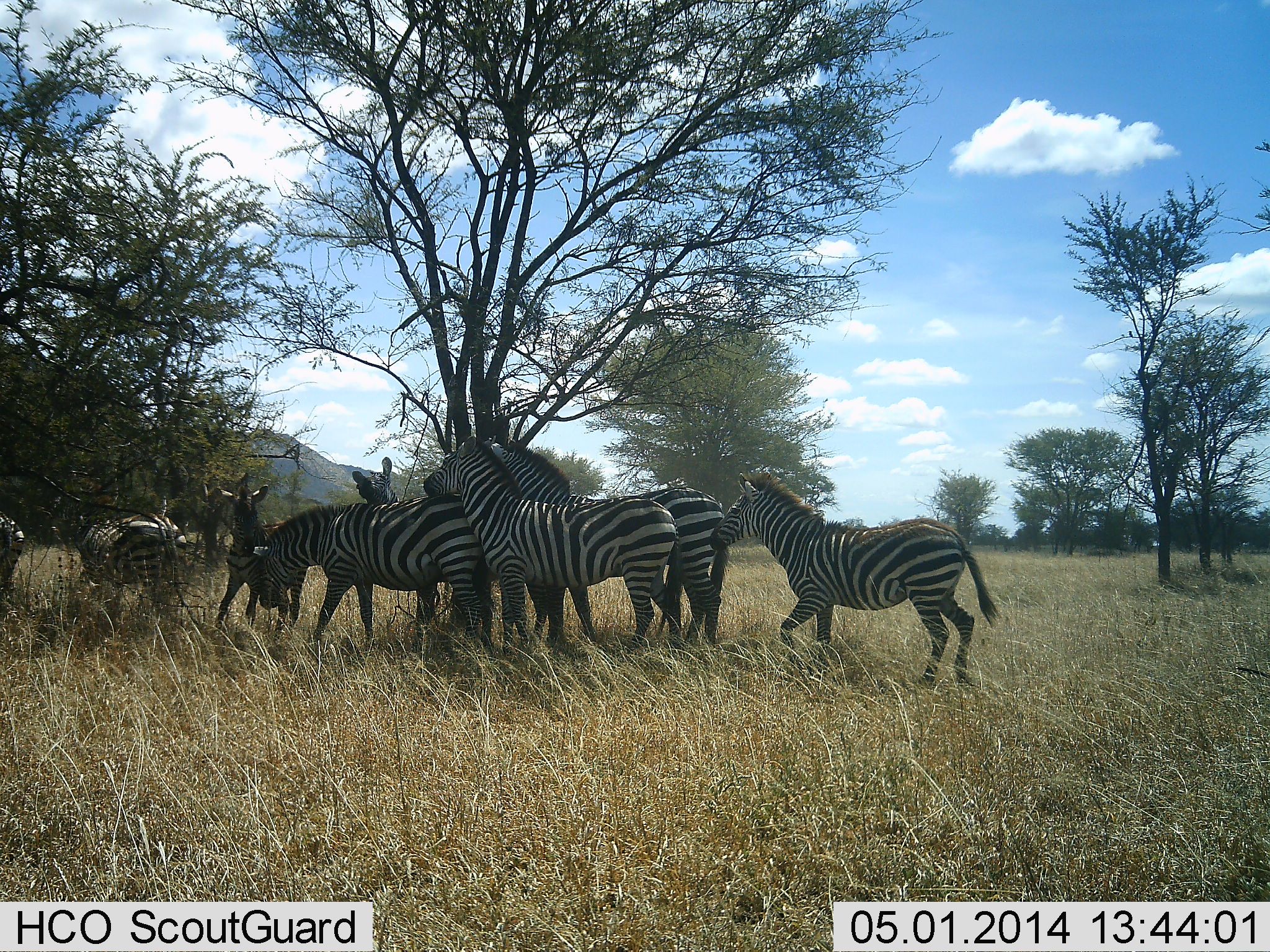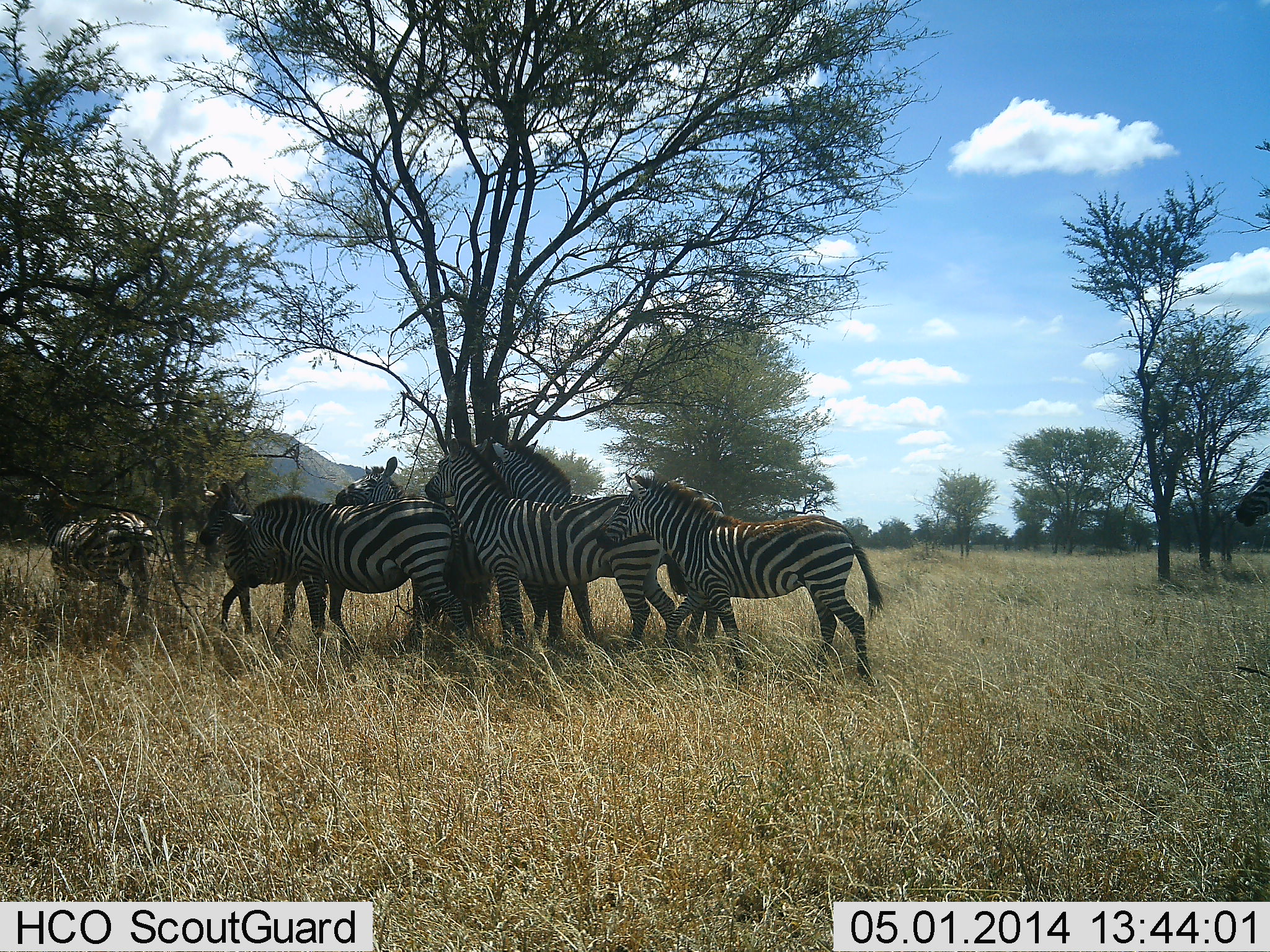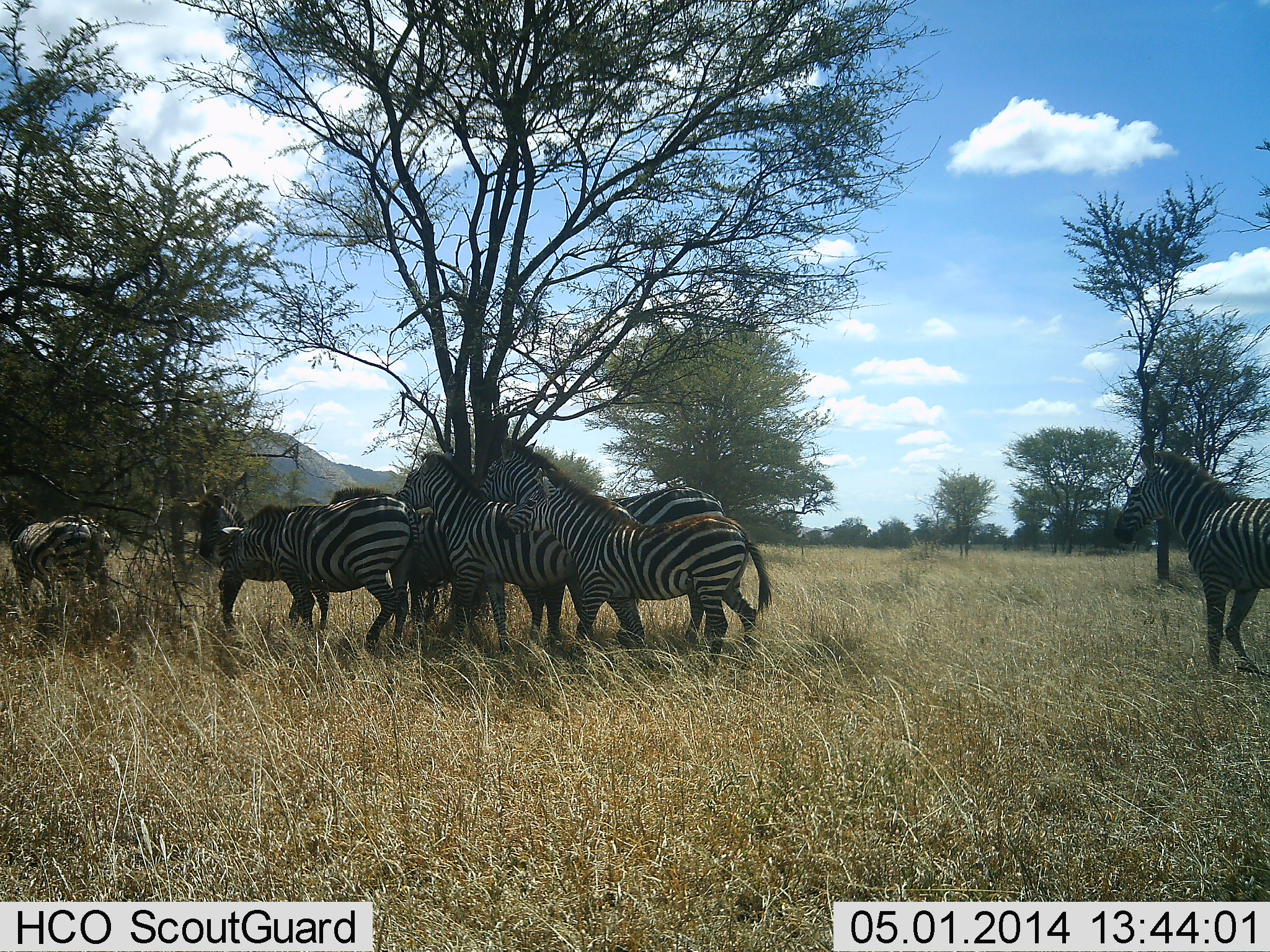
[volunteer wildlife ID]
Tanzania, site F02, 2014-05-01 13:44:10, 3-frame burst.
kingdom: Animalia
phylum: Chordata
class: Mammalia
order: Perissodactyla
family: Equidae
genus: Equus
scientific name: Equus quagga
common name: plains zebra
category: zebra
Zebra (plains zebra) (Equus quagga), count 8. Behavior (volunteer vote fractions): standing 30%, resting 0%, moving 70%, interacting 30%. Young present (vote fraction): 0%. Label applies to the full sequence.